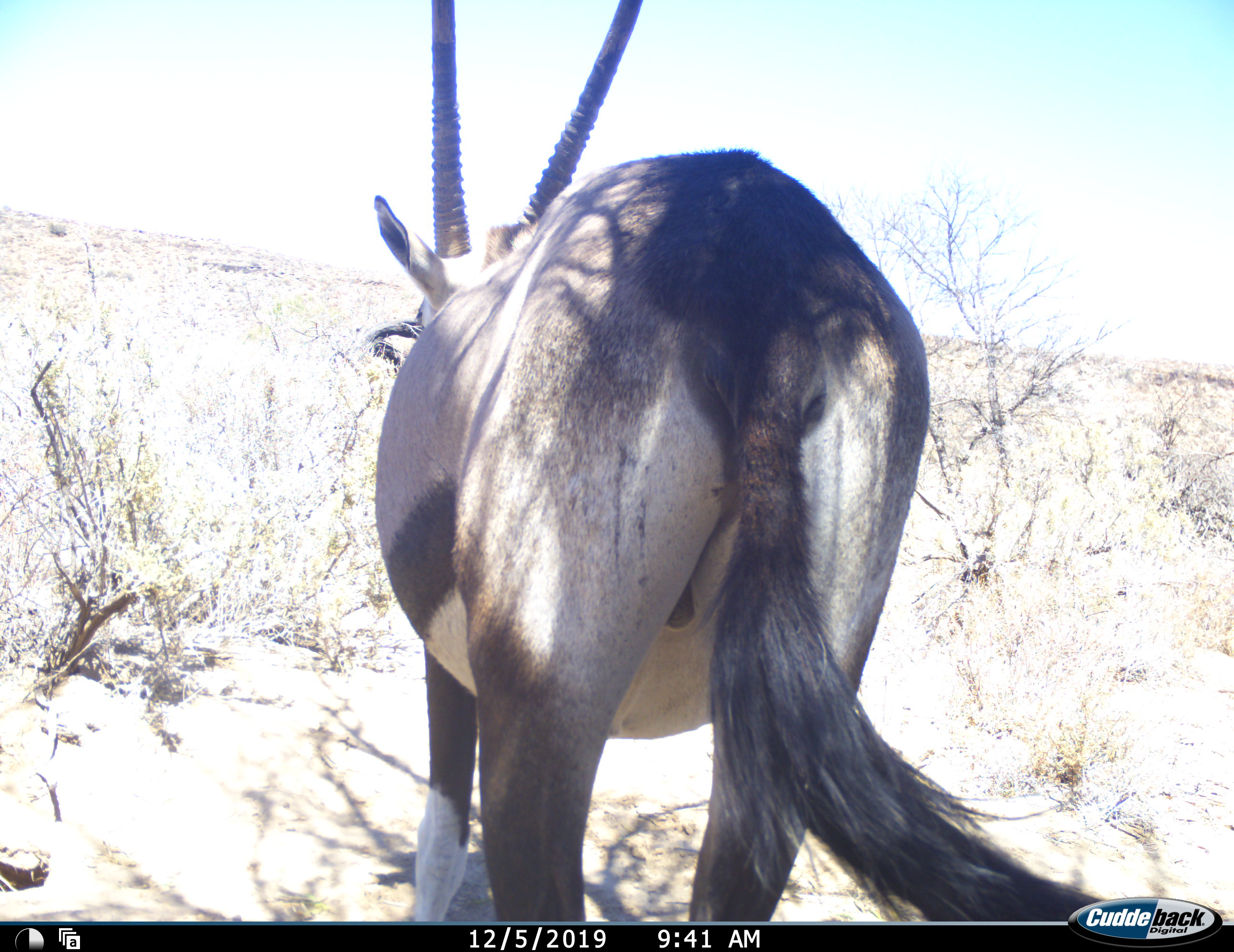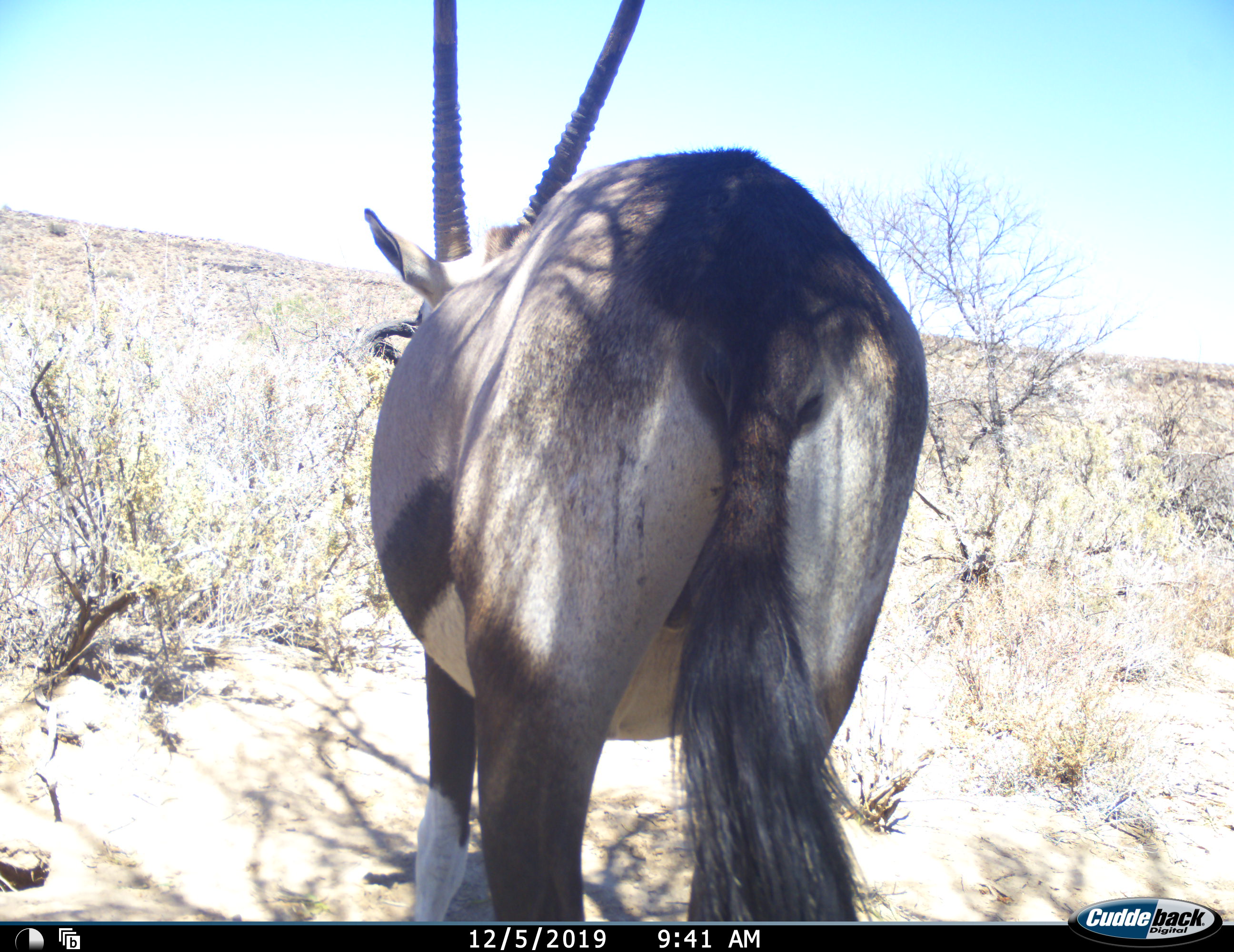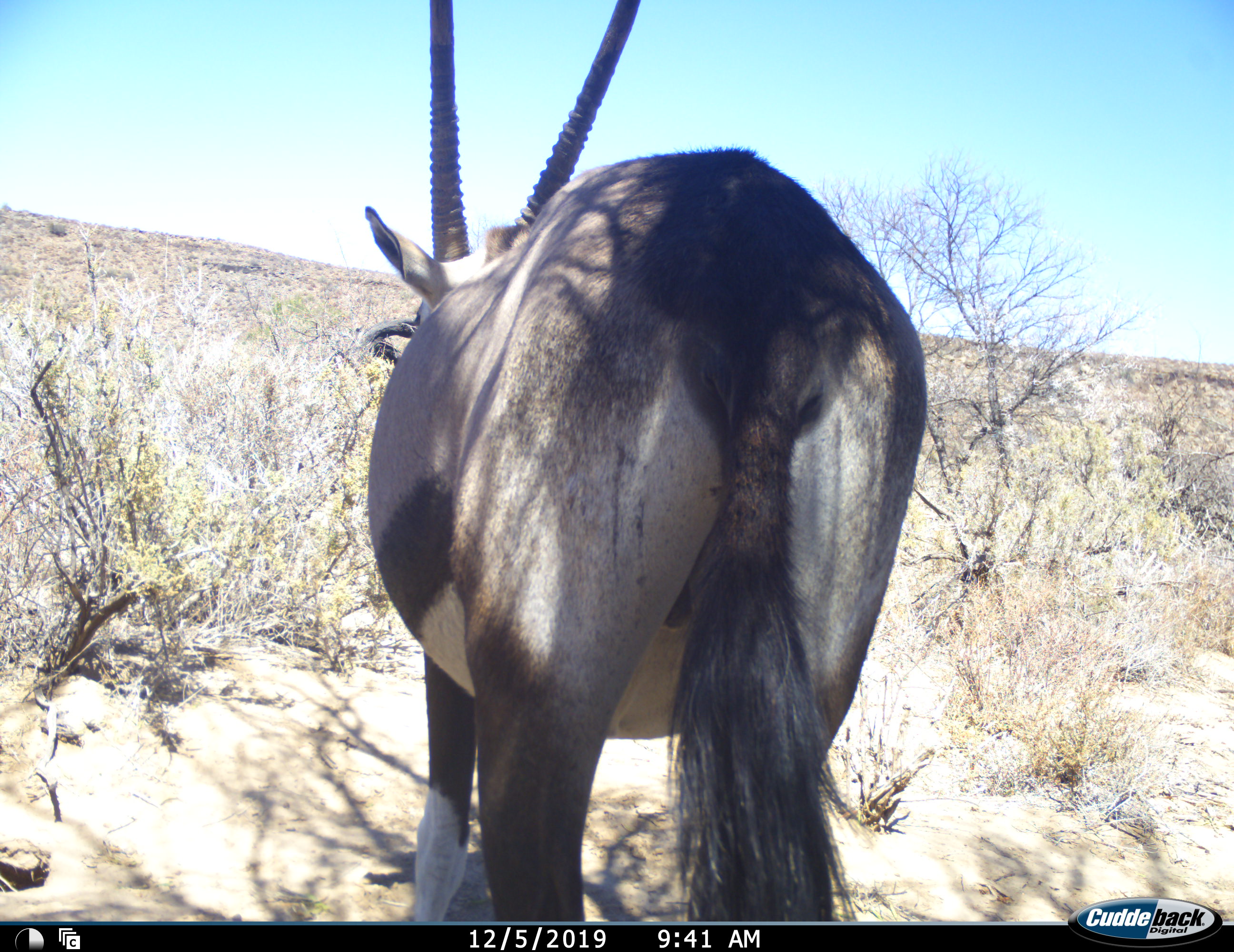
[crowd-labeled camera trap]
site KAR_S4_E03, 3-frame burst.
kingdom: Animalia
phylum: Chordata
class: Mammalia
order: Artiodactyla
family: Bovidae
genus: Oryx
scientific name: Oryx gazella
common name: gemsbok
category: oryx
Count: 1.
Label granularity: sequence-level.